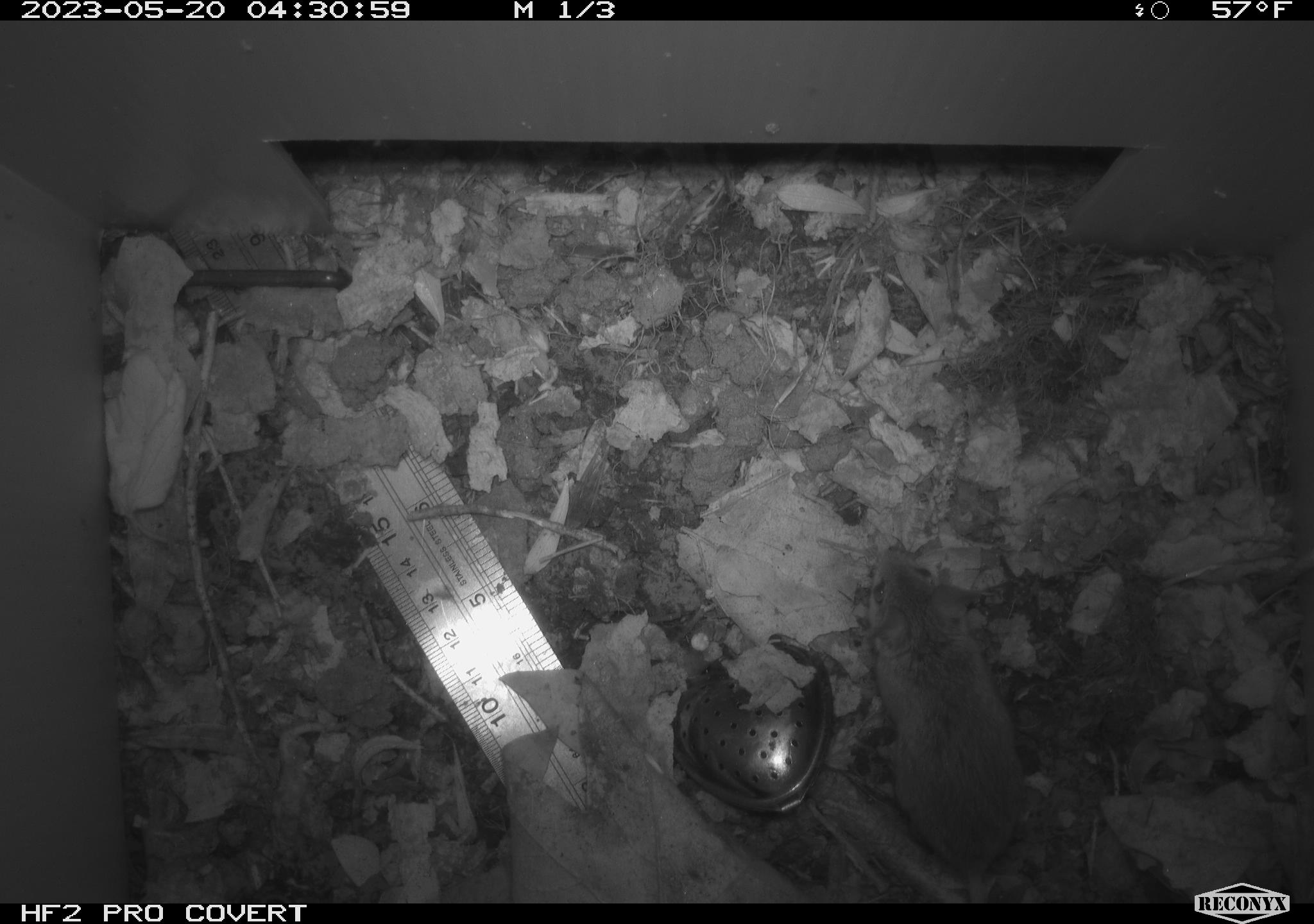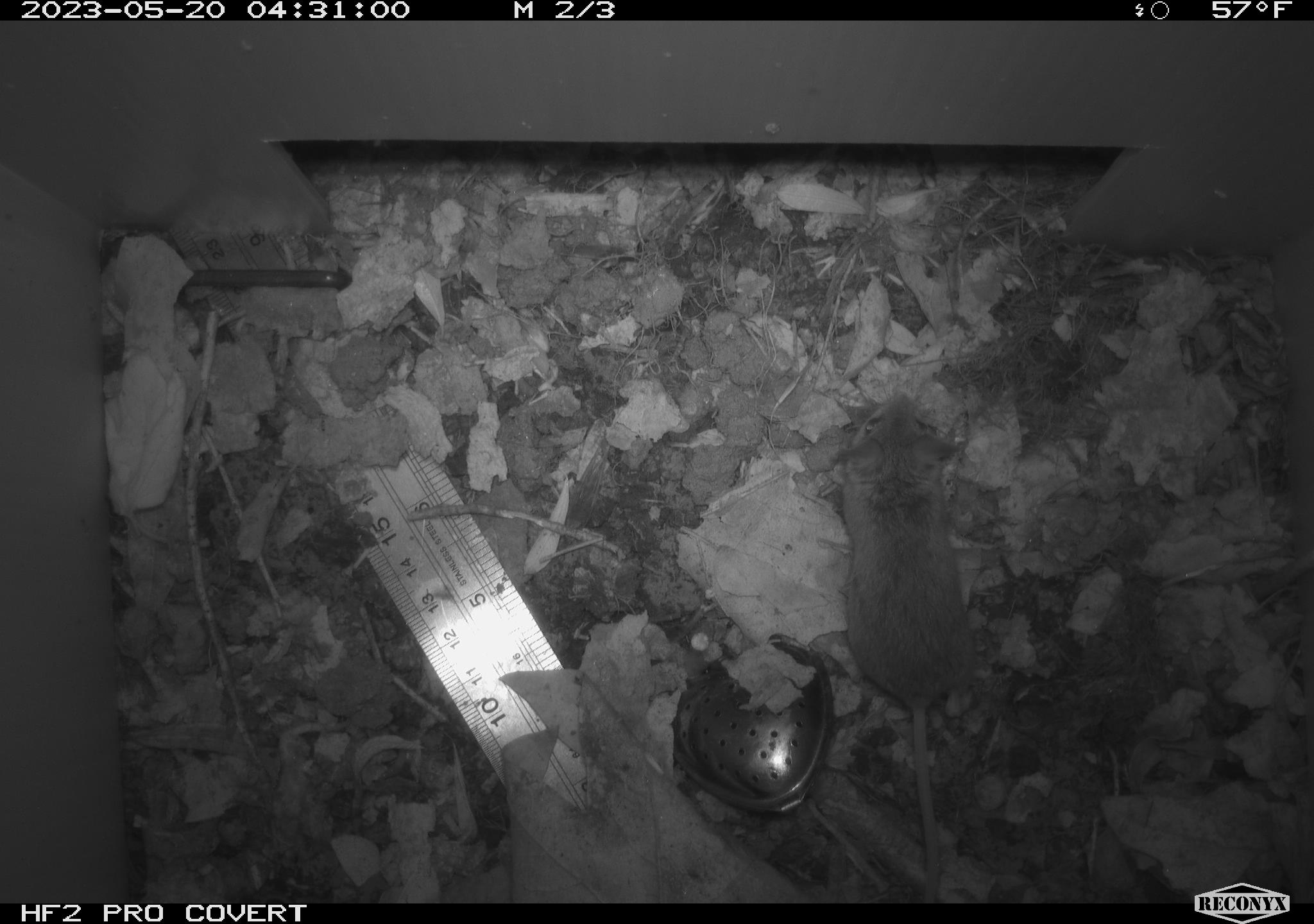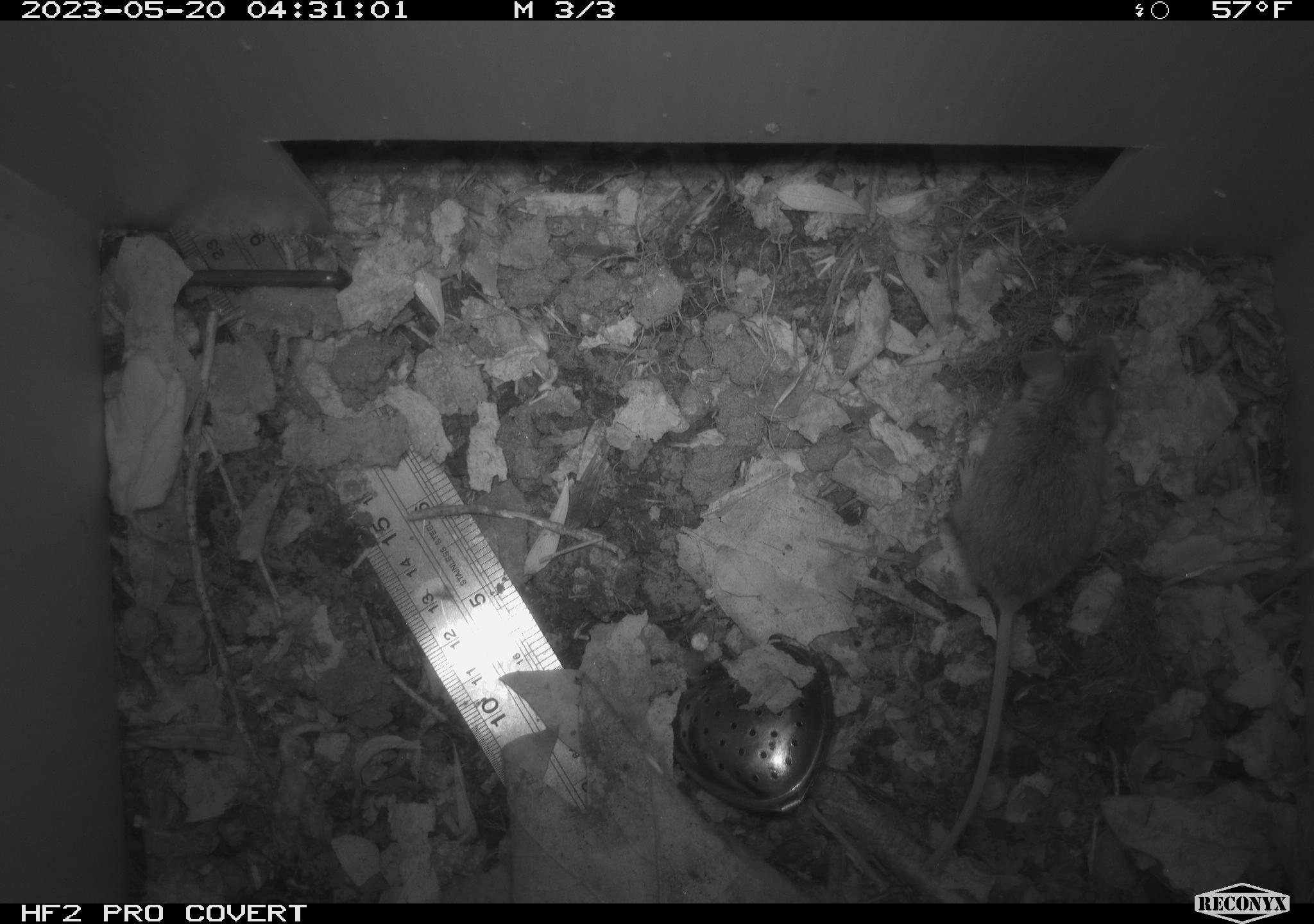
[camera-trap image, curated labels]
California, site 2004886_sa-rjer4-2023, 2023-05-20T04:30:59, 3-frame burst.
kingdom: Animalia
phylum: Chordata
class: Mammalia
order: Rodentia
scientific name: Rodentia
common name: mouse species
Mouse species (Rodentia).